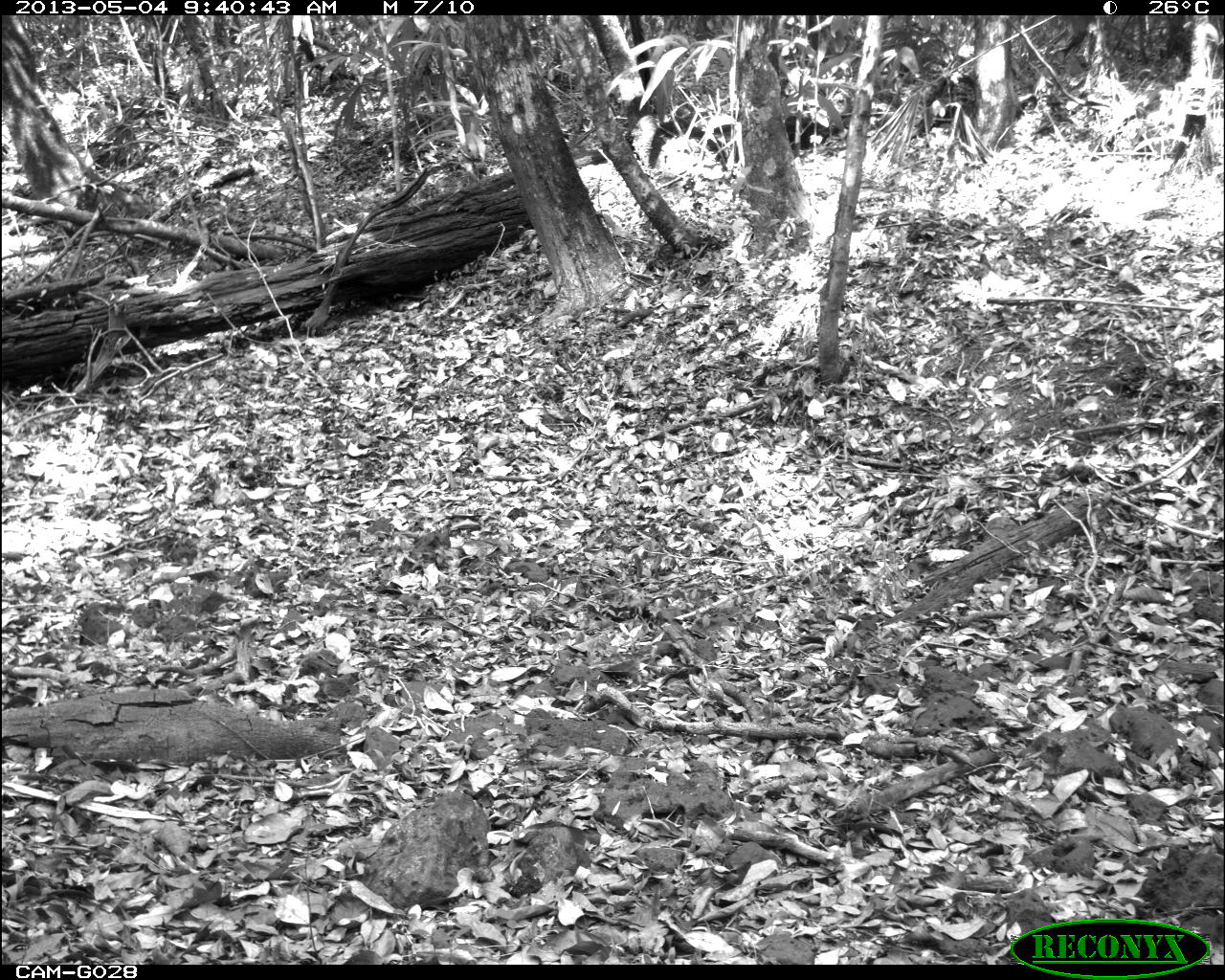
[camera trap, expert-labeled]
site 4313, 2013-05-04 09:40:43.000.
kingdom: Animalia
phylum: Chordata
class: Aves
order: Galliformes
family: Phasianidae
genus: Meleagris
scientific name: Meleagris ocellata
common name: ocellated turkey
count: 1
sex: female